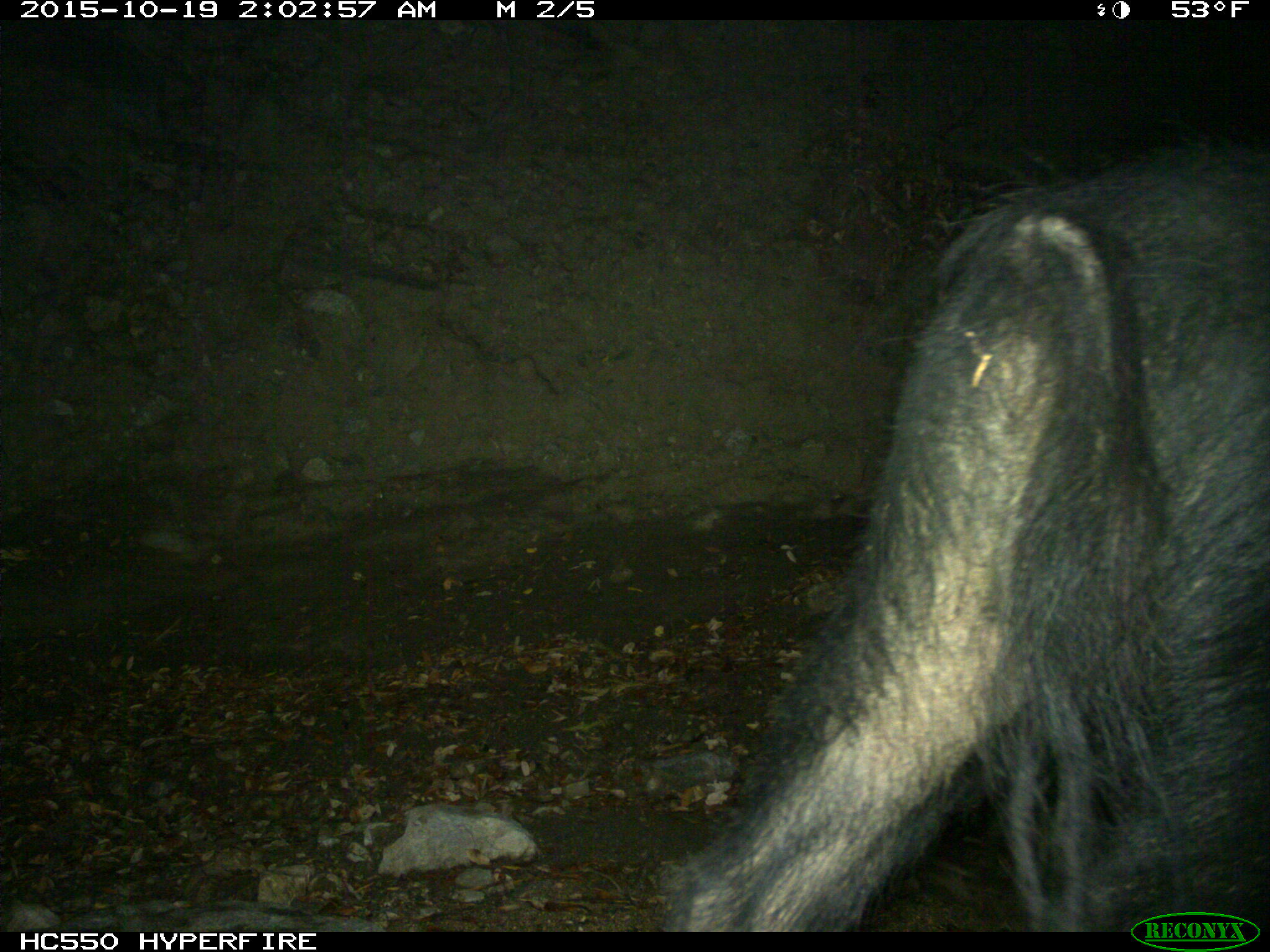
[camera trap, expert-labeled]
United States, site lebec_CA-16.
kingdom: Animalia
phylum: Chordata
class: Mammalia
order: Artiodactyla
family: Suidae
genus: Sus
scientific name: Sus scrofa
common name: wild boar